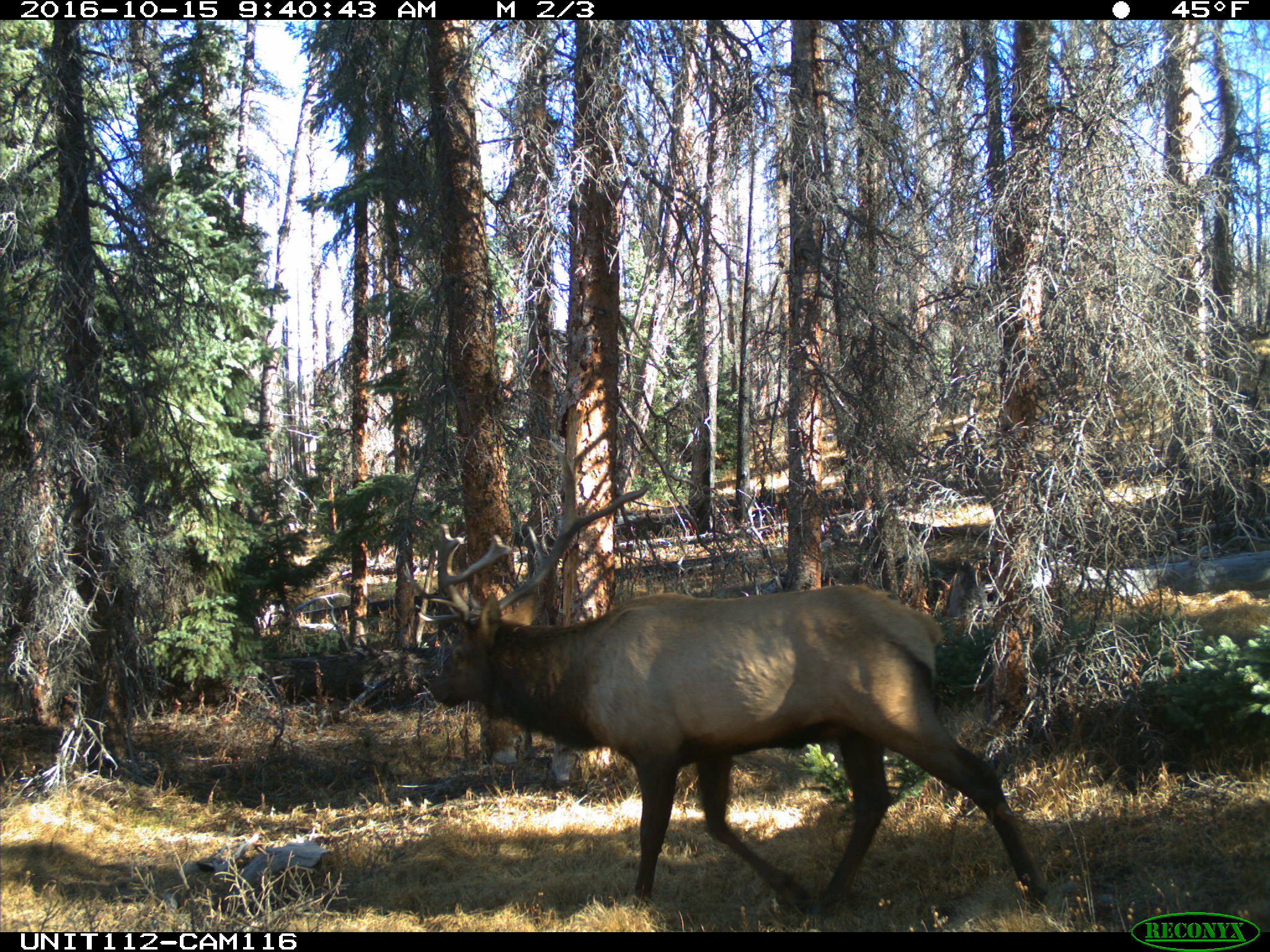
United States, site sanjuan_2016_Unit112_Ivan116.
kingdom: Animalia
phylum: Chordata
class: Mammalia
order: Artiodactyla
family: Cervidae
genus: Cervus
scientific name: Cervus elaphus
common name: red deer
Cervus elaphus (red deer).